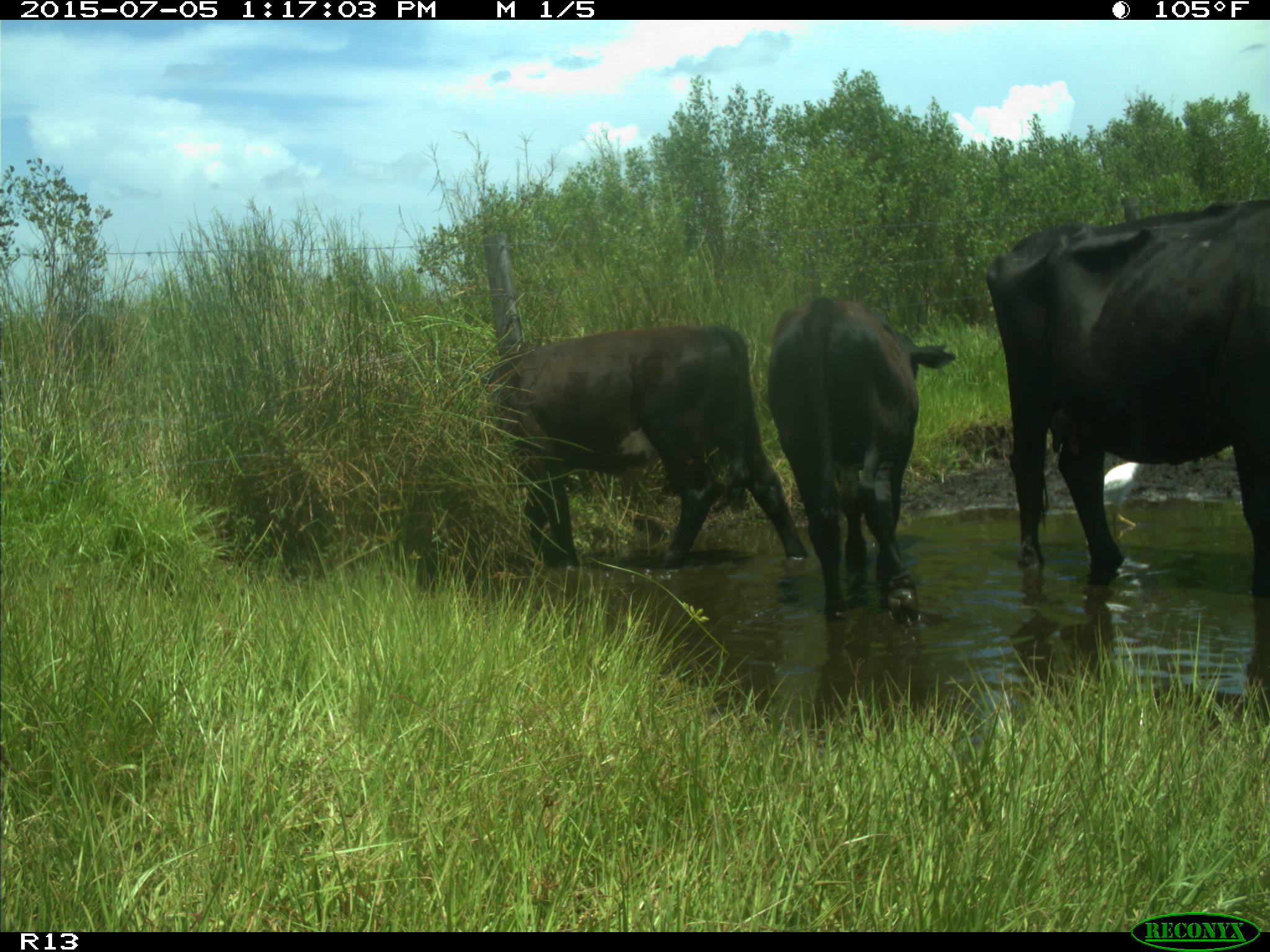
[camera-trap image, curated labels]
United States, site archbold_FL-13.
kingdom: Animalia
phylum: Chordata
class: Mammalia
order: Artiodactyla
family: Bovidae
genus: Bos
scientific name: Bos taurus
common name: domestic cow